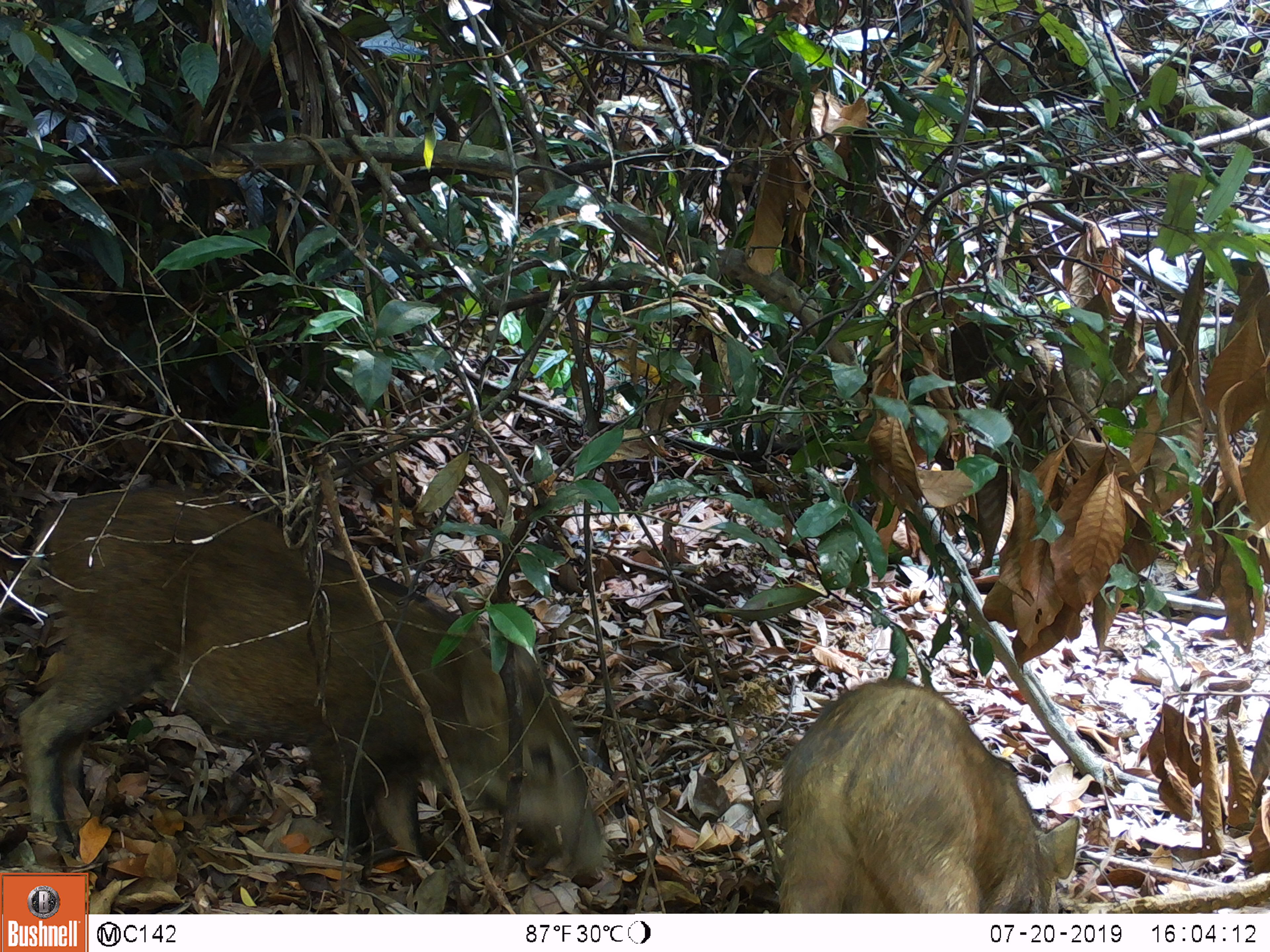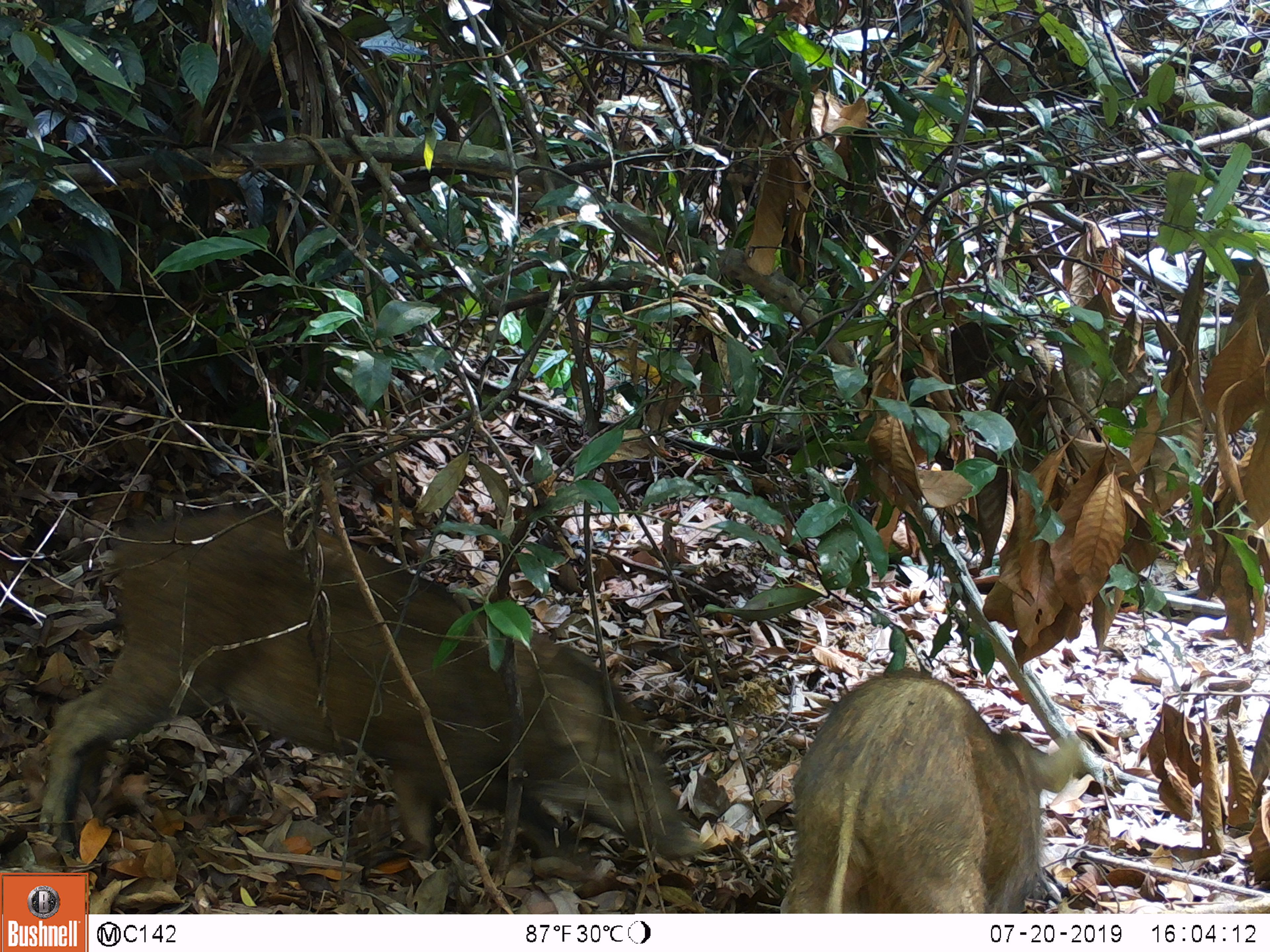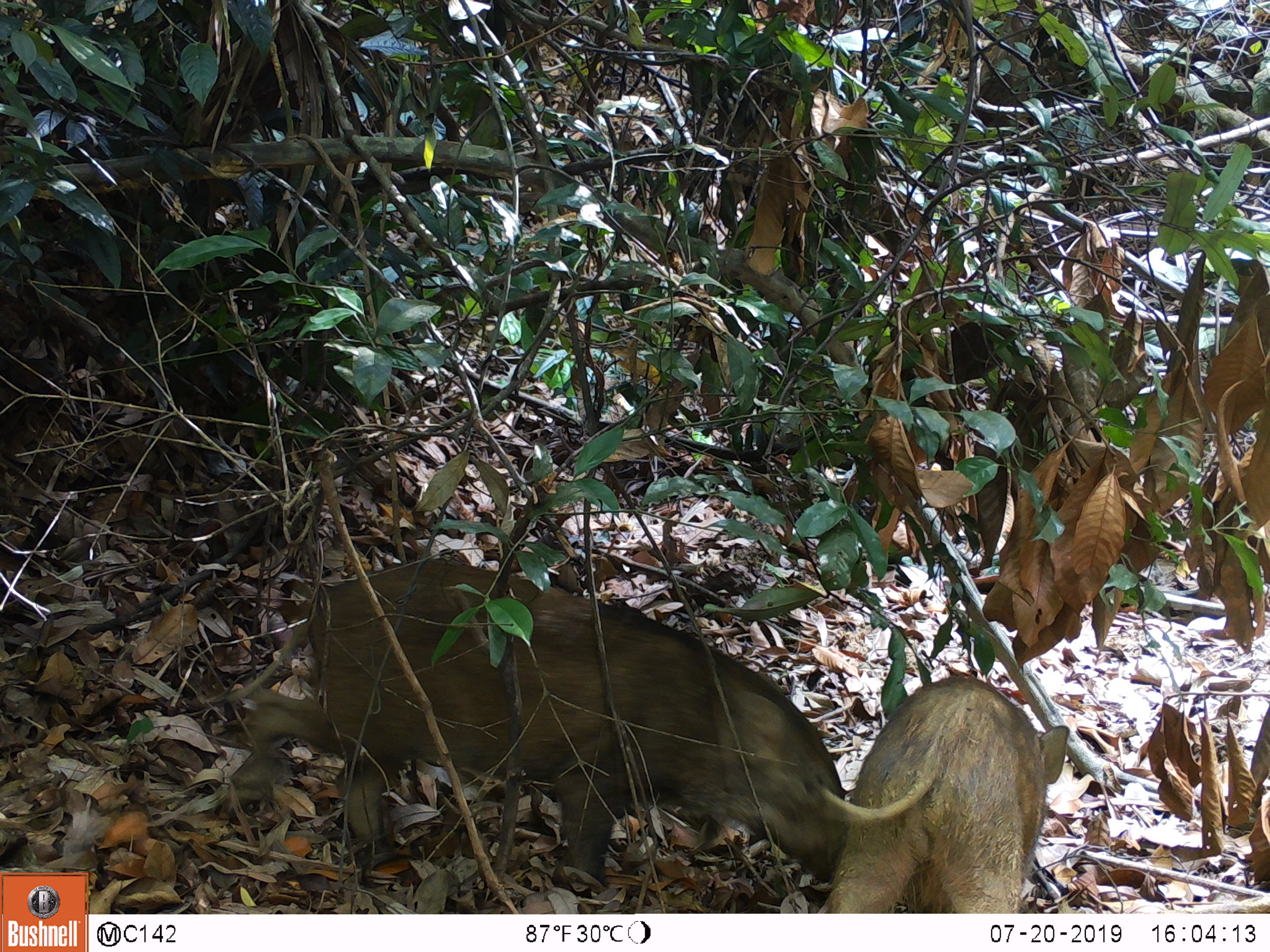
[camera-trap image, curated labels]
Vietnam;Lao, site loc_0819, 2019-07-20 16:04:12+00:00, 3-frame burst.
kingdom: Animalia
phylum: Chordata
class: Mammalia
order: Artiodactyla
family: Suidae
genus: Sus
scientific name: Sus scrofa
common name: eurasian wild pig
Eurasian wild pig (Sus scrofa). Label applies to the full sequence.